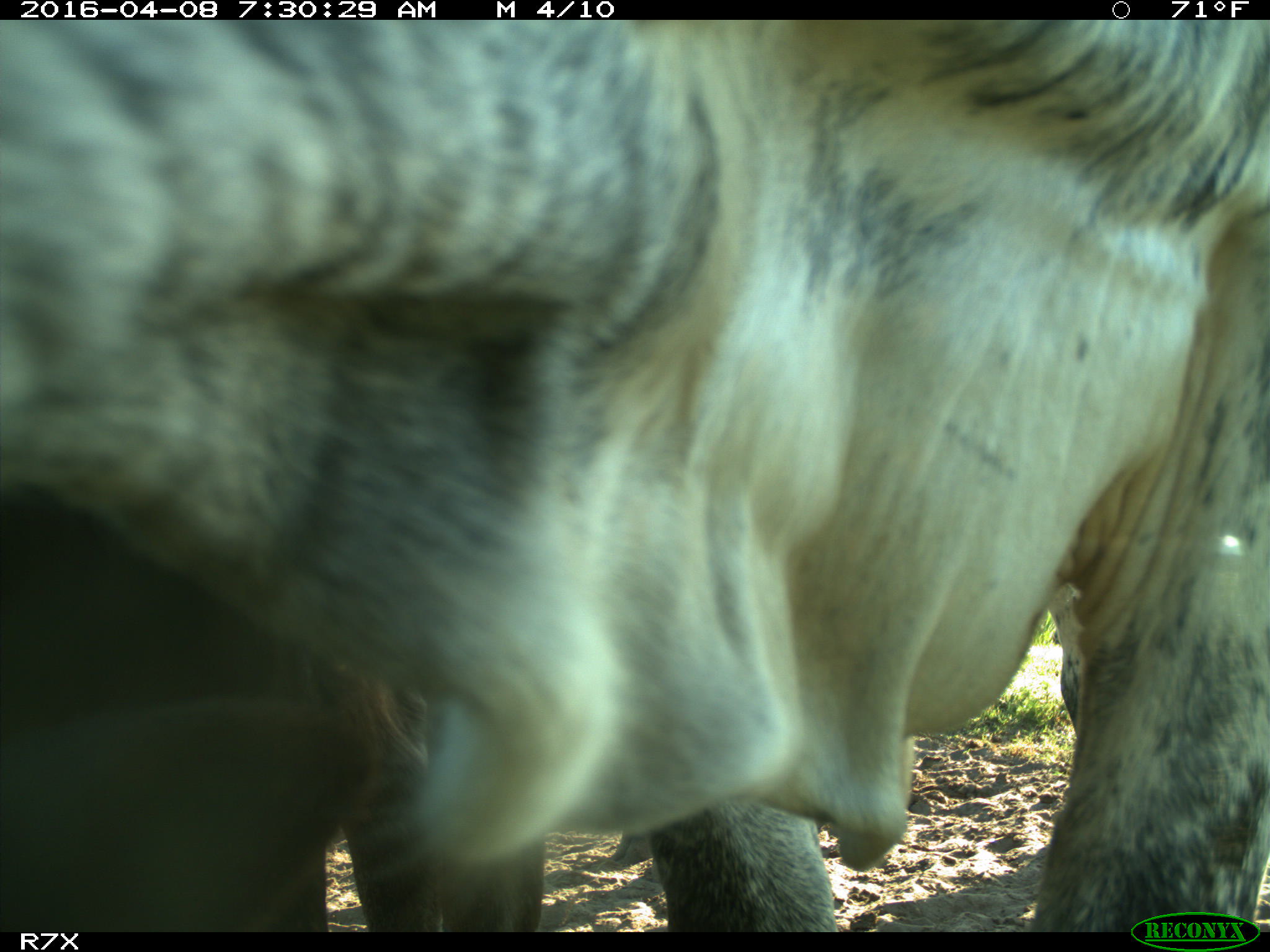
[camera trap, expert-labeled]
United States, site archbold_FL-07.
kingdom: Animalia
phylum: Chordata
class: Mammalia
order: Artiodactyla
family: Bovidae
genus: Bos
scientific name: Bos taurus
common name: domestic cow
Bos taurus (domestic cow).